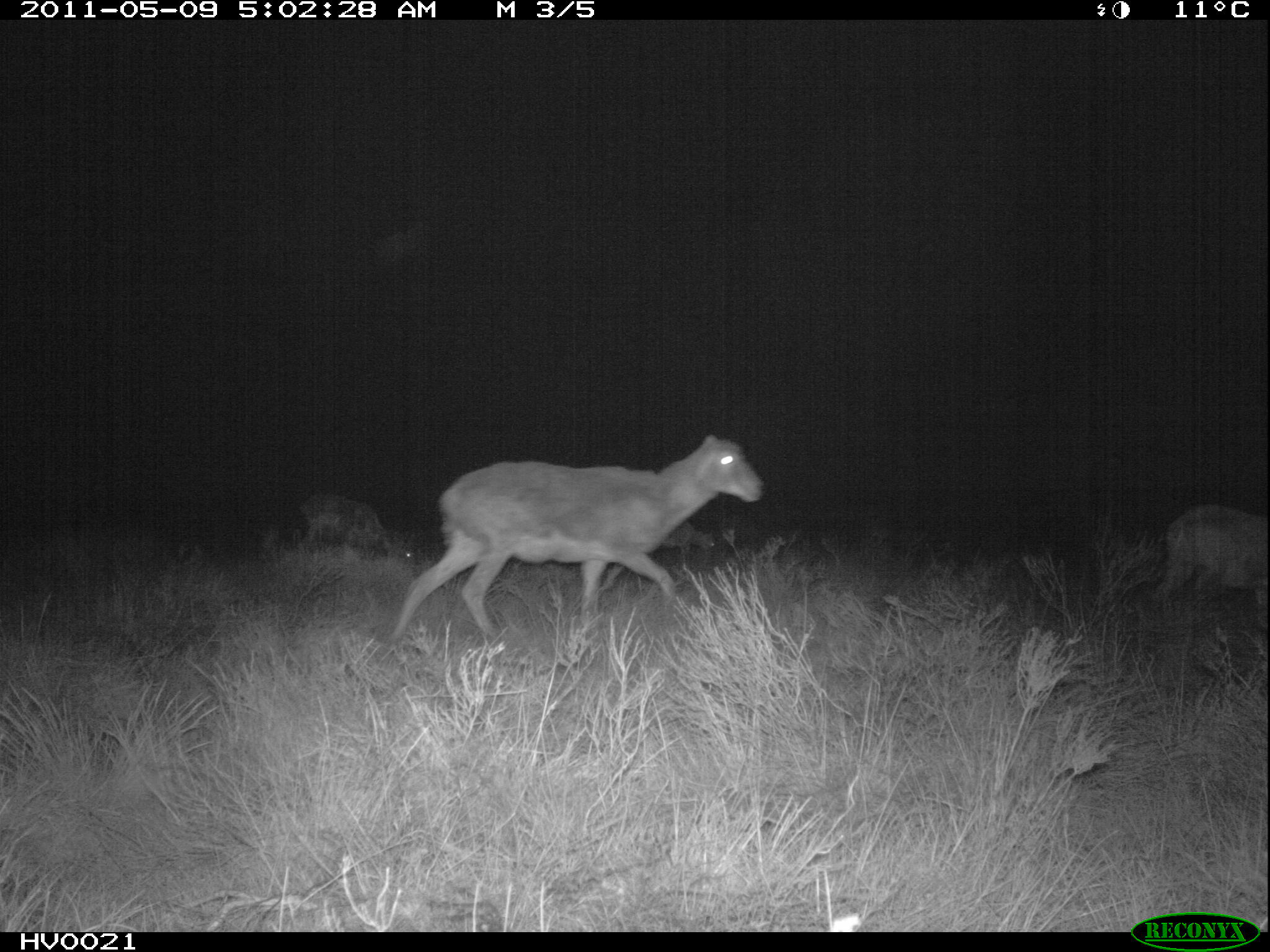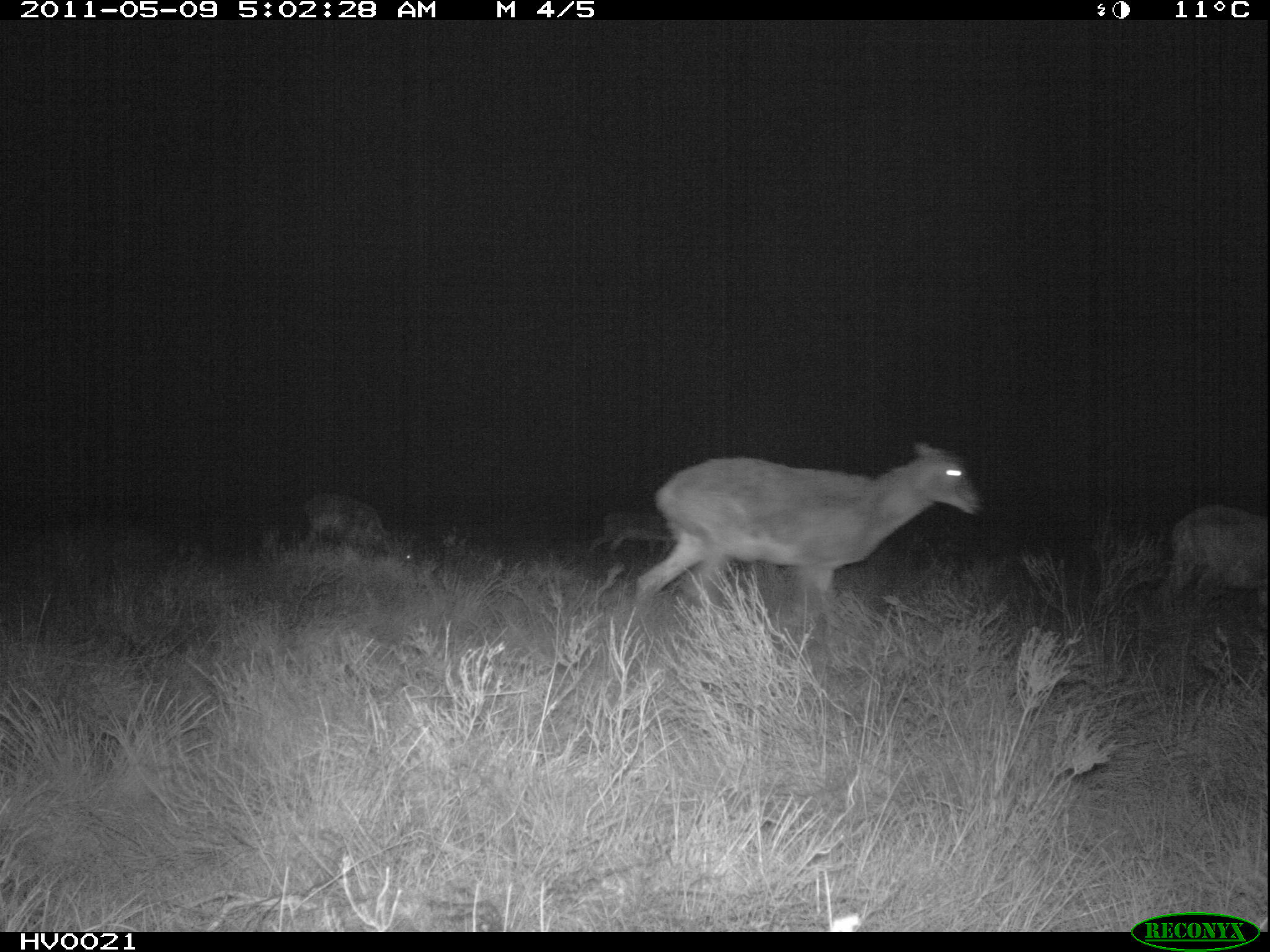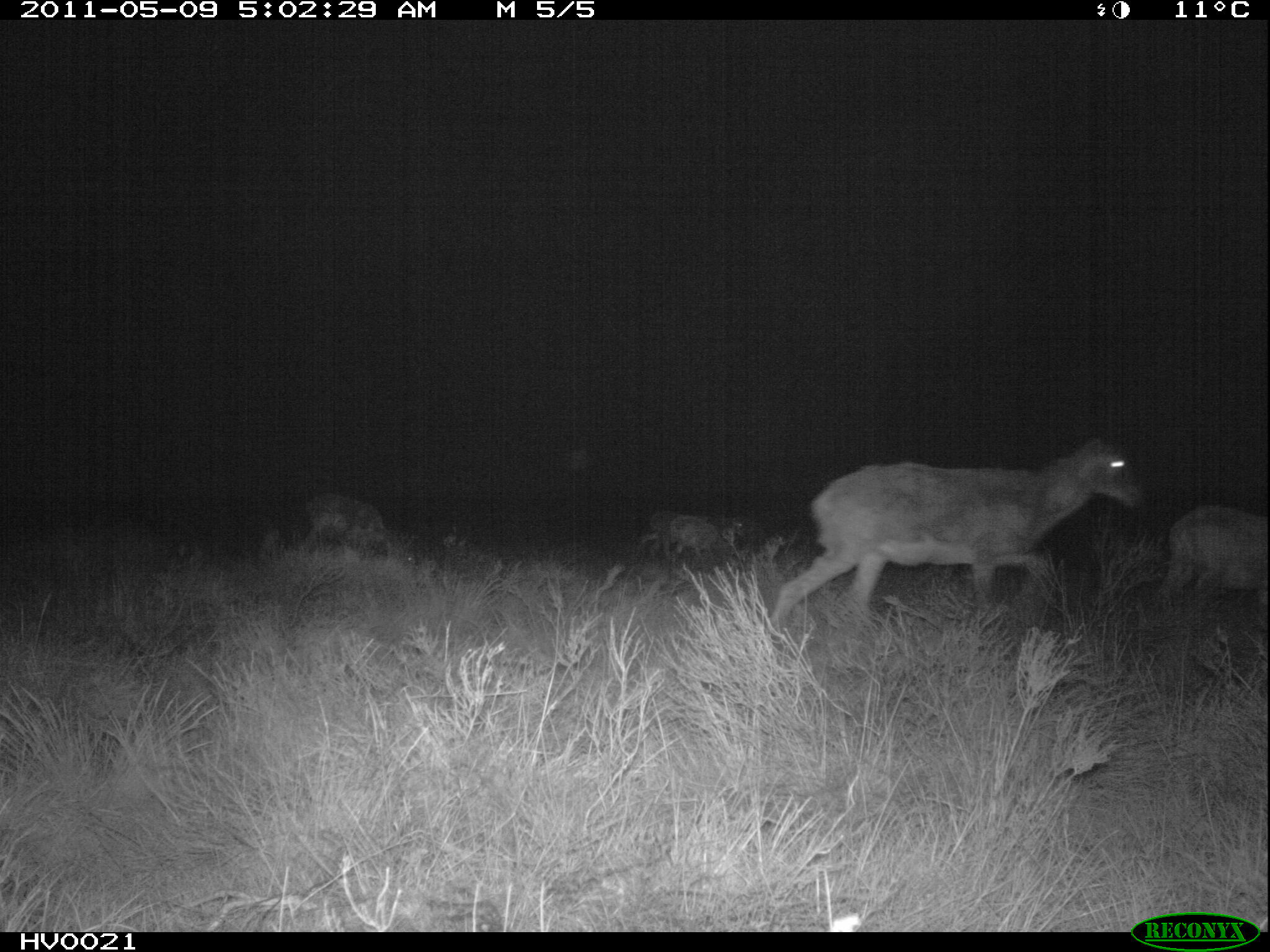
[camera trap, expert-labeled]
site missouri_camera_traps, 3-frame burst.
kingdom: Animalia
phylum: Chordata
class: Mammalia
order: Artiodactyla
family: Bovidae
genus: Ovis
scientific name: Ovis ammon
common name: mouflon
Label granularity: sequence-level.